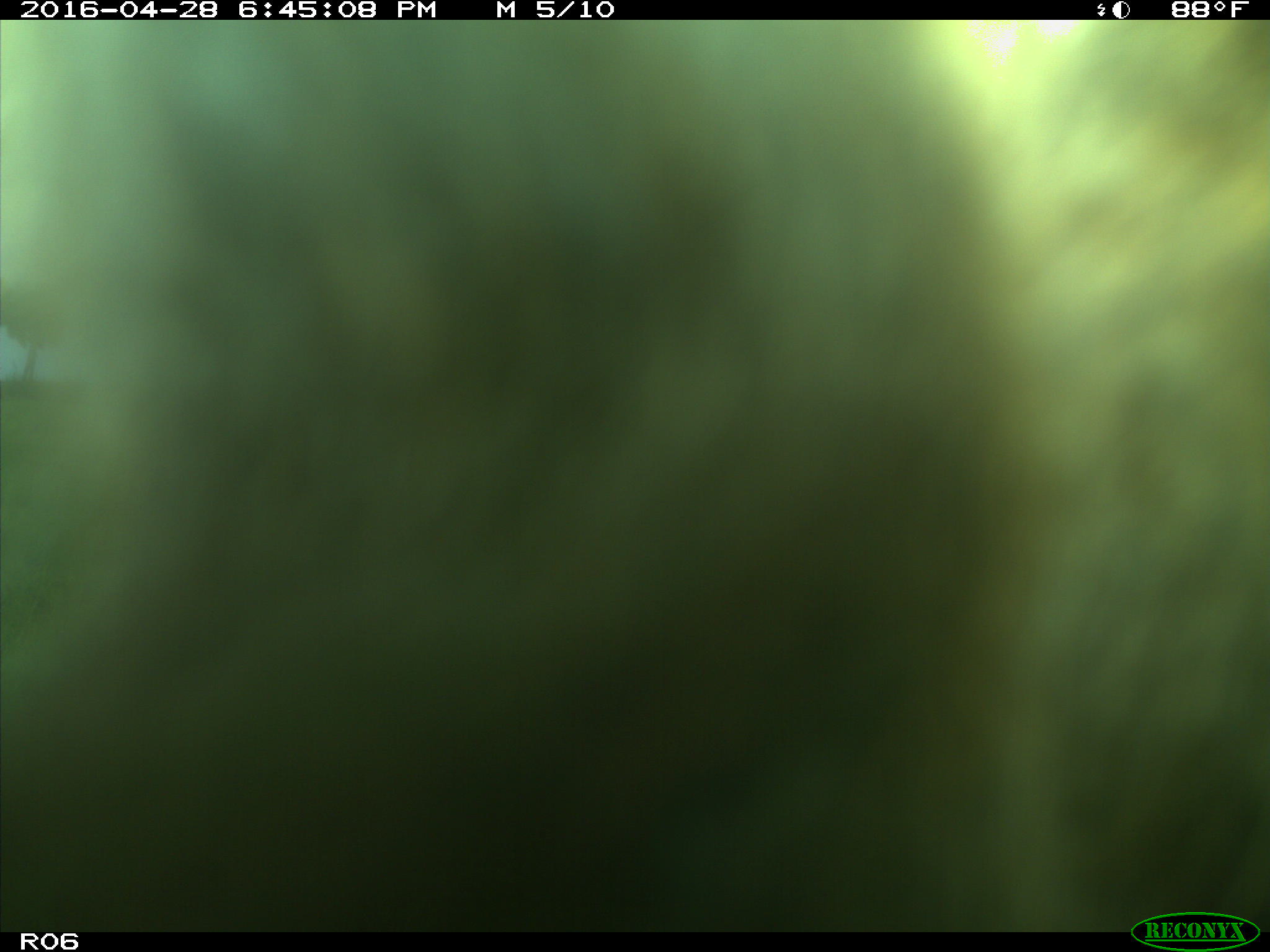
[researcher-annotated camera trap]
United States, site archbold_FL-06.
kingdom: Animalia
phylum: Chordata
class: Mammalia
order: Artiodactyla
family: Bovidae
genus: Bos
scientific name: Bos taurus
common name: domestic cow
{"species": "Bos taurus (domestic cow)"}